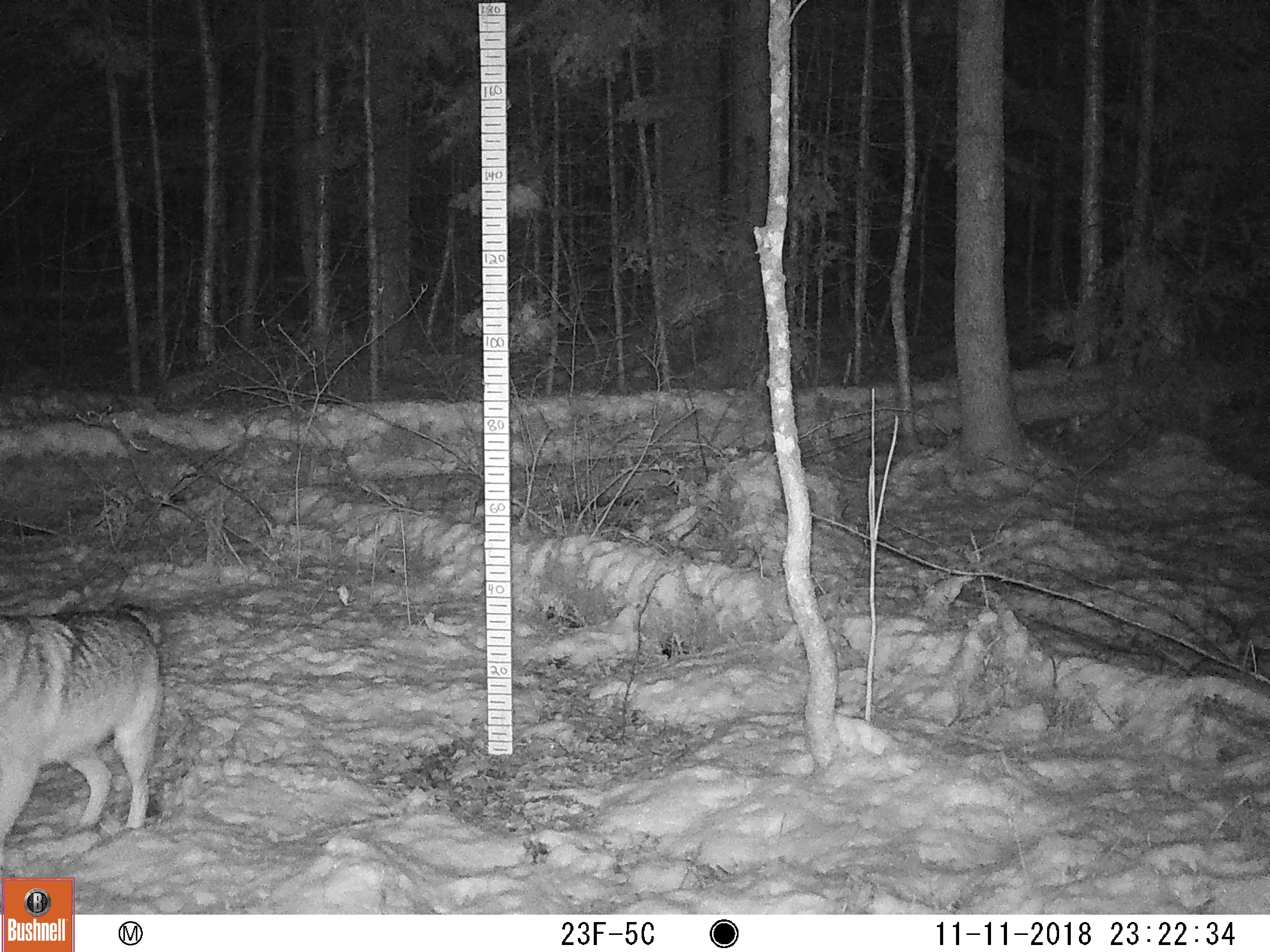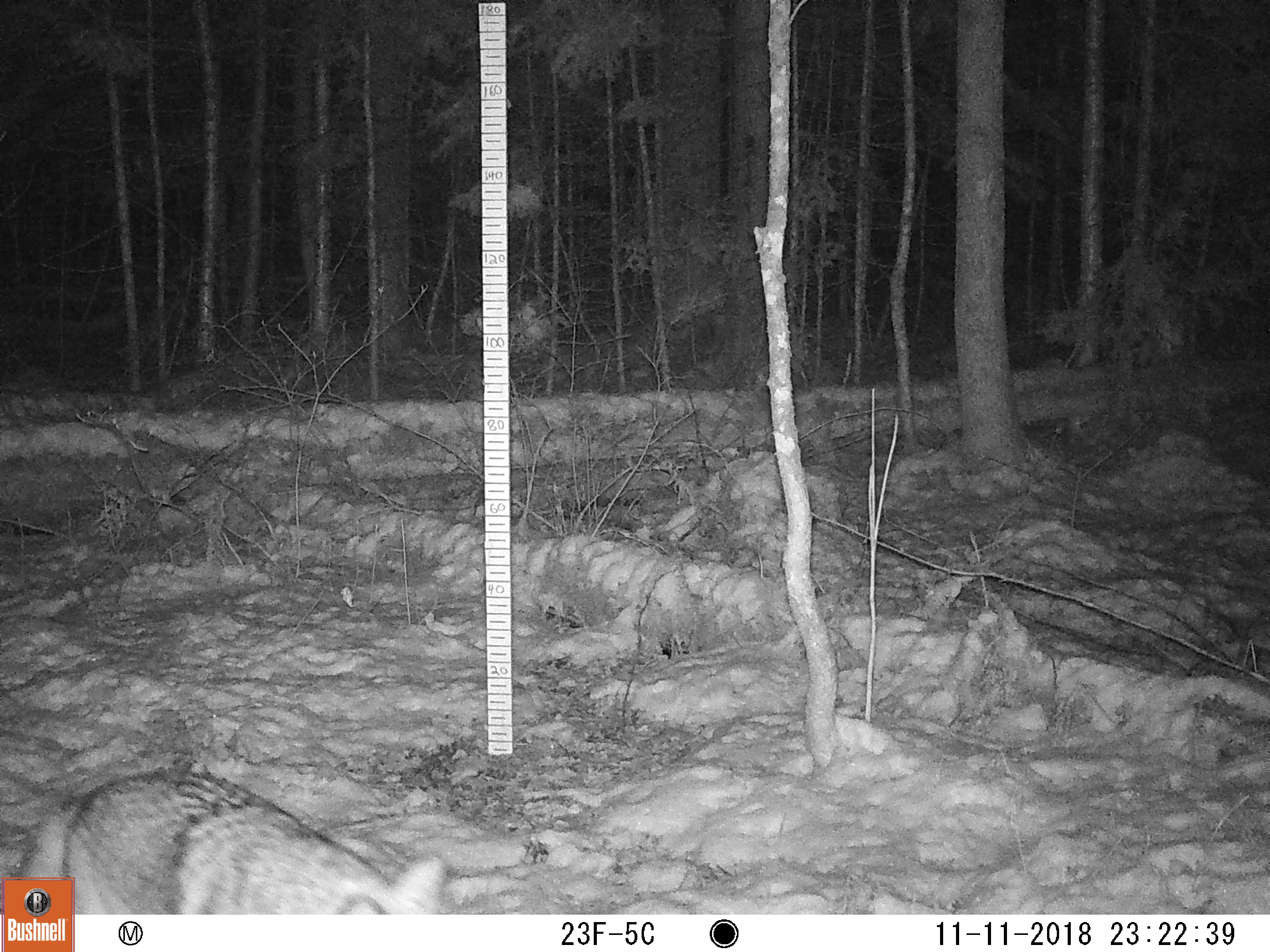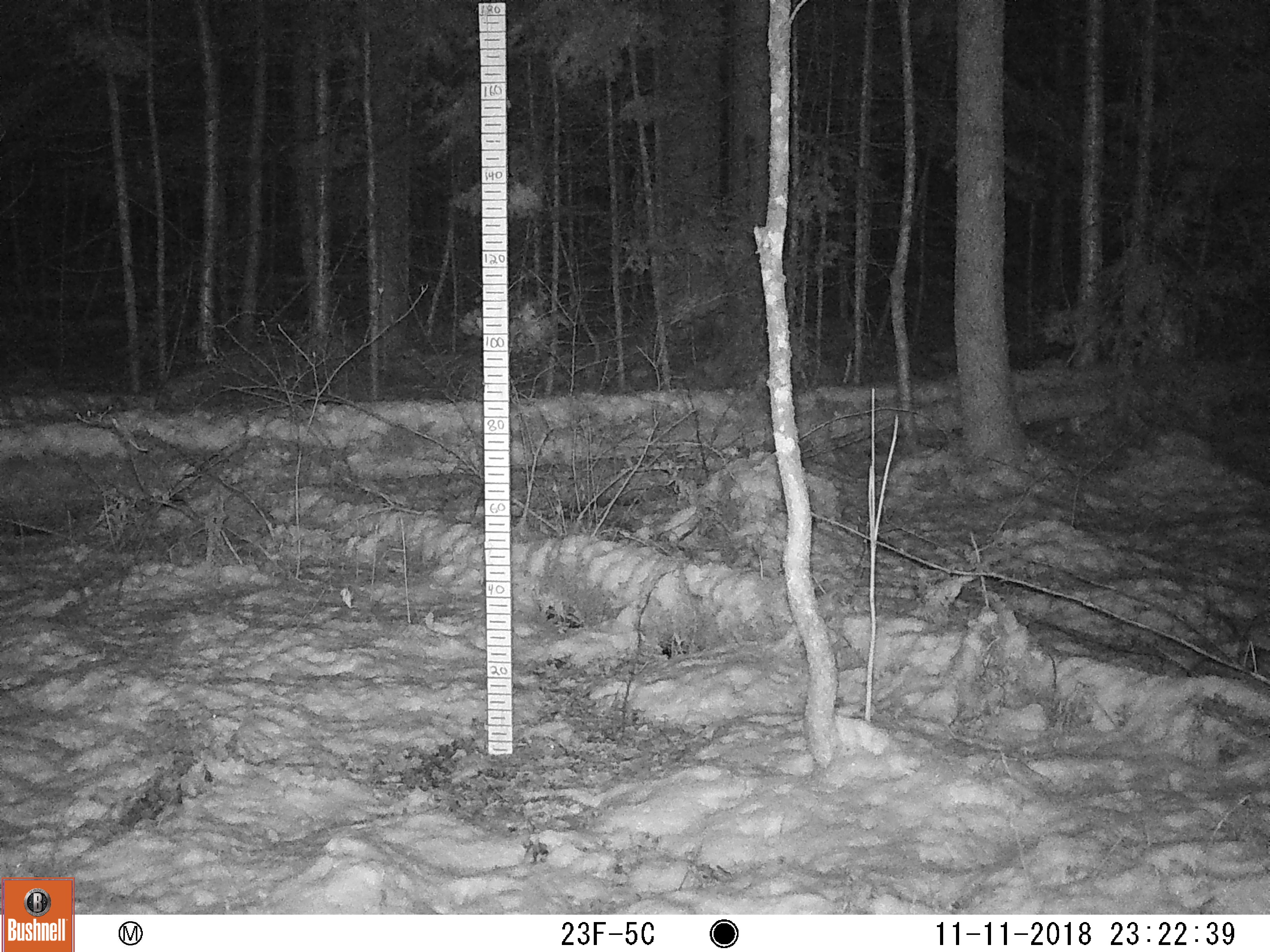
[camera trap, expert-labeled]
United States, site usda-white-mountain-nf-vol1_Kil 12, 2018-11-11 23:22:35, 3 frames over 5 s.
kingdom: Animalia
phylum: Chordata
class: Mammalia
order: Carnivora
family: Canidae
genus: Canis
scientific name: Canis latrans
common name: coyote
Coyote (Canis latrans).